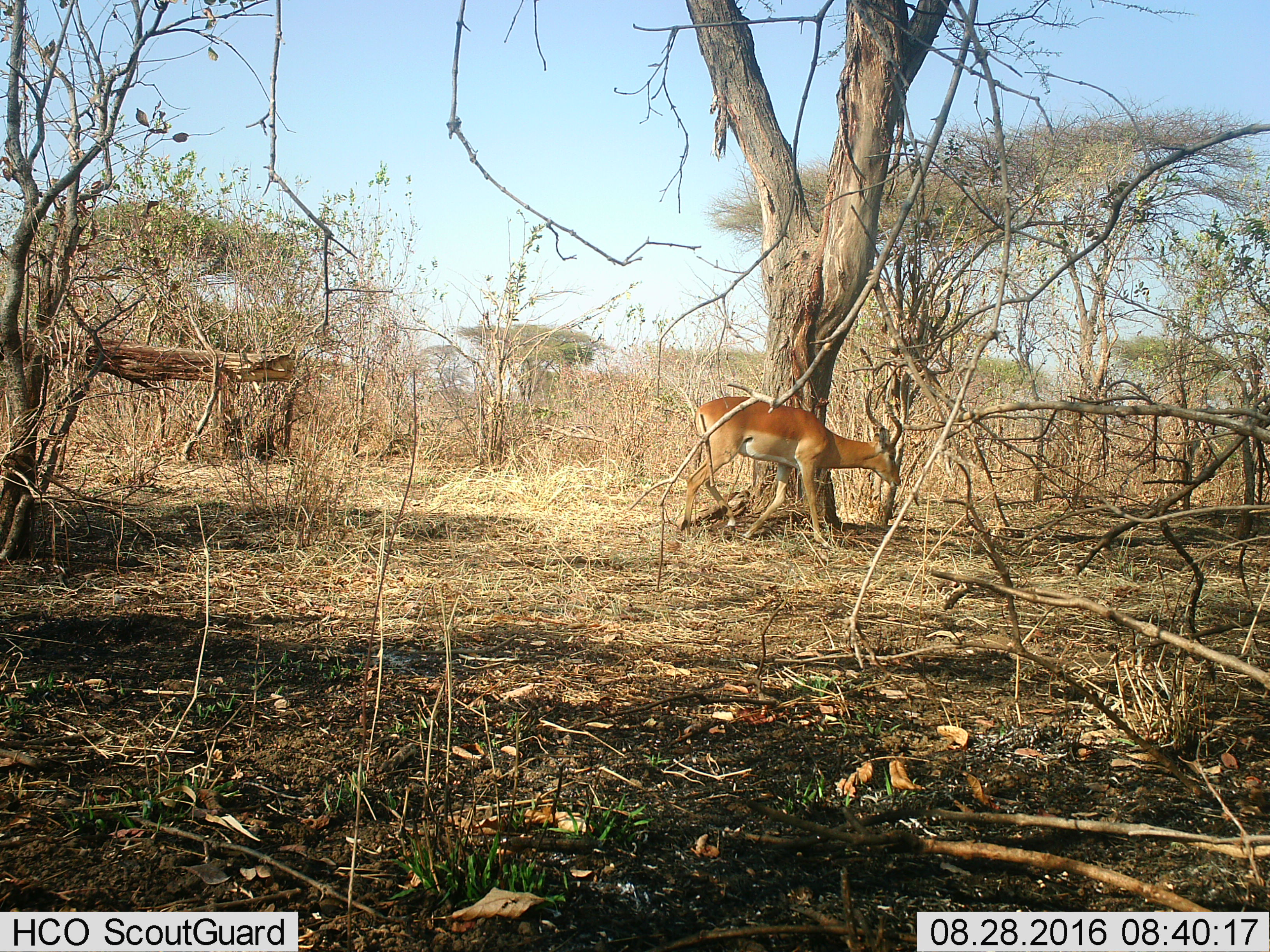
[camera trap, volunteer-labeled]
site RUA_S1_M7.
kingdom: Animalia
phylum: Chordata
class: Mammalia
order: Artiodactyla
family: Bovidae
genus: Aepyceros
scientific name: Aepyceros melampus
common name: impala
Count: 1.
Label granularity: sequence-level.